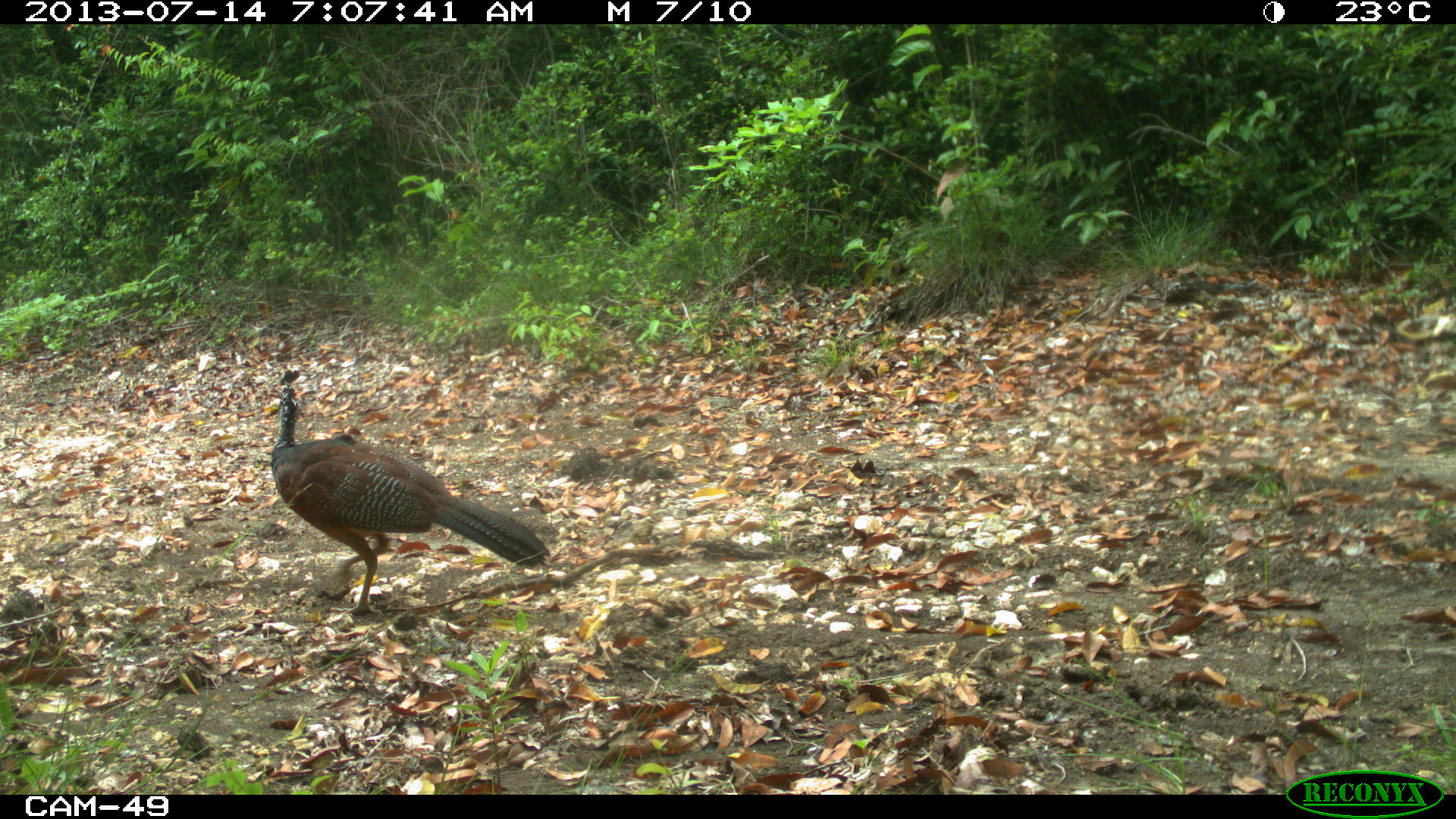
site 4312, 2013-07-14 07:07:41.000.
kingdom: Animalia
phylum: Chordata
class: Aves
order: Galliformes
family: Cracidae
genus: Crax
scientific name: Crax rubra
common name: great curassow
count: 1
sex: female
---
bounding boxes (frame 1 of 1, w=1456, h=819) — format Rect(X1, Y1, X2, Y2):
crax rubra: Rect(269, 369, 549, 619)